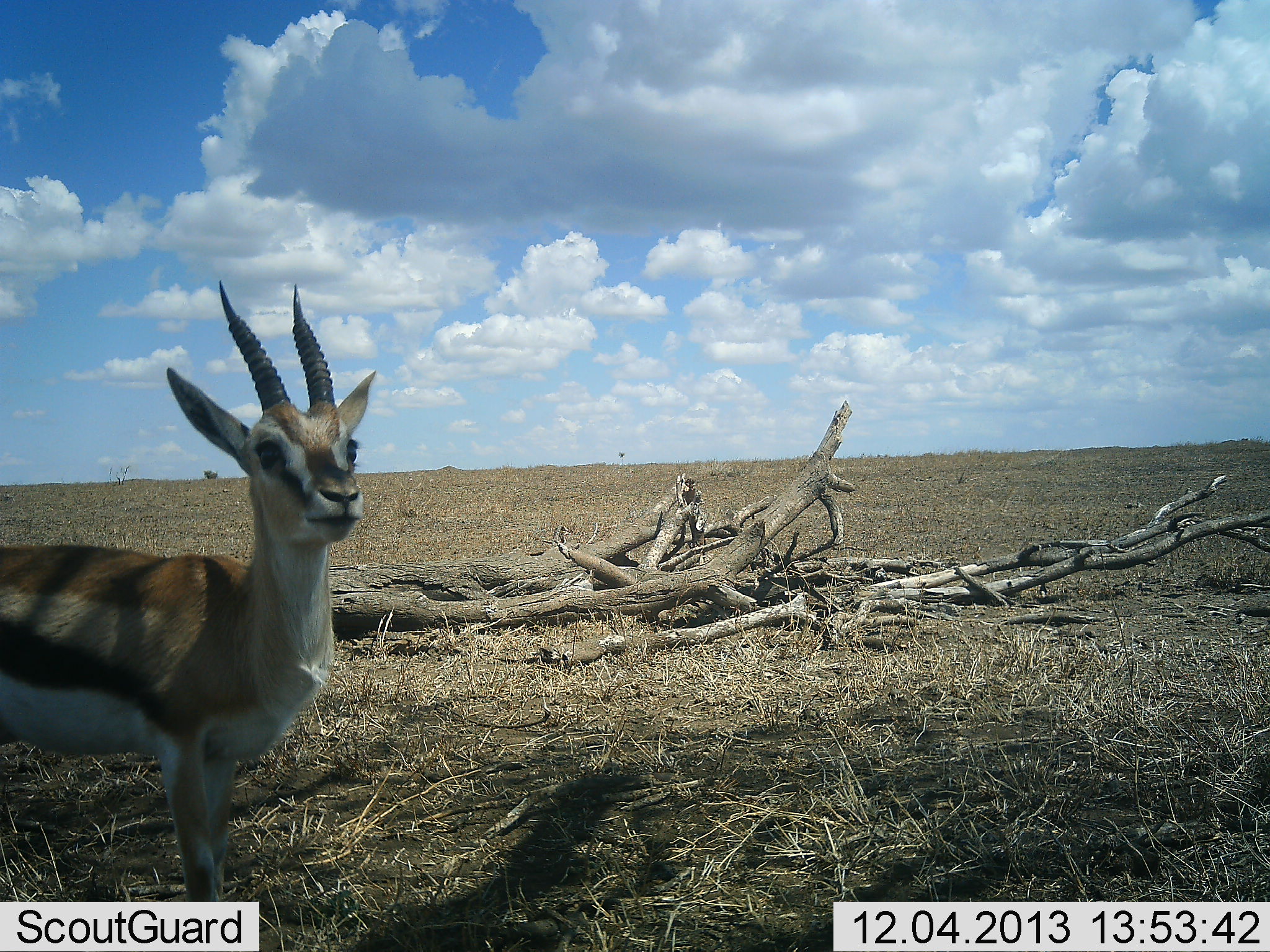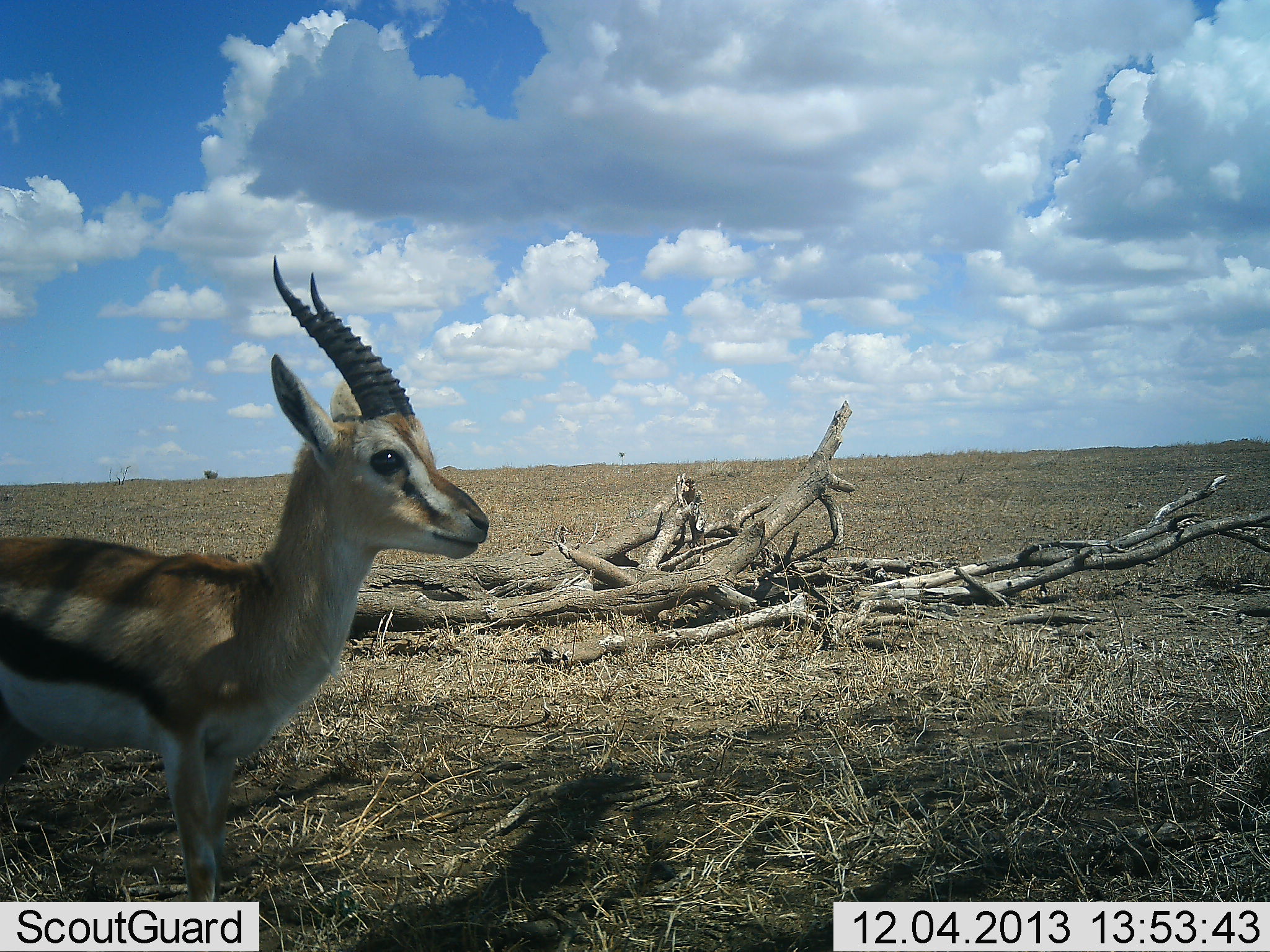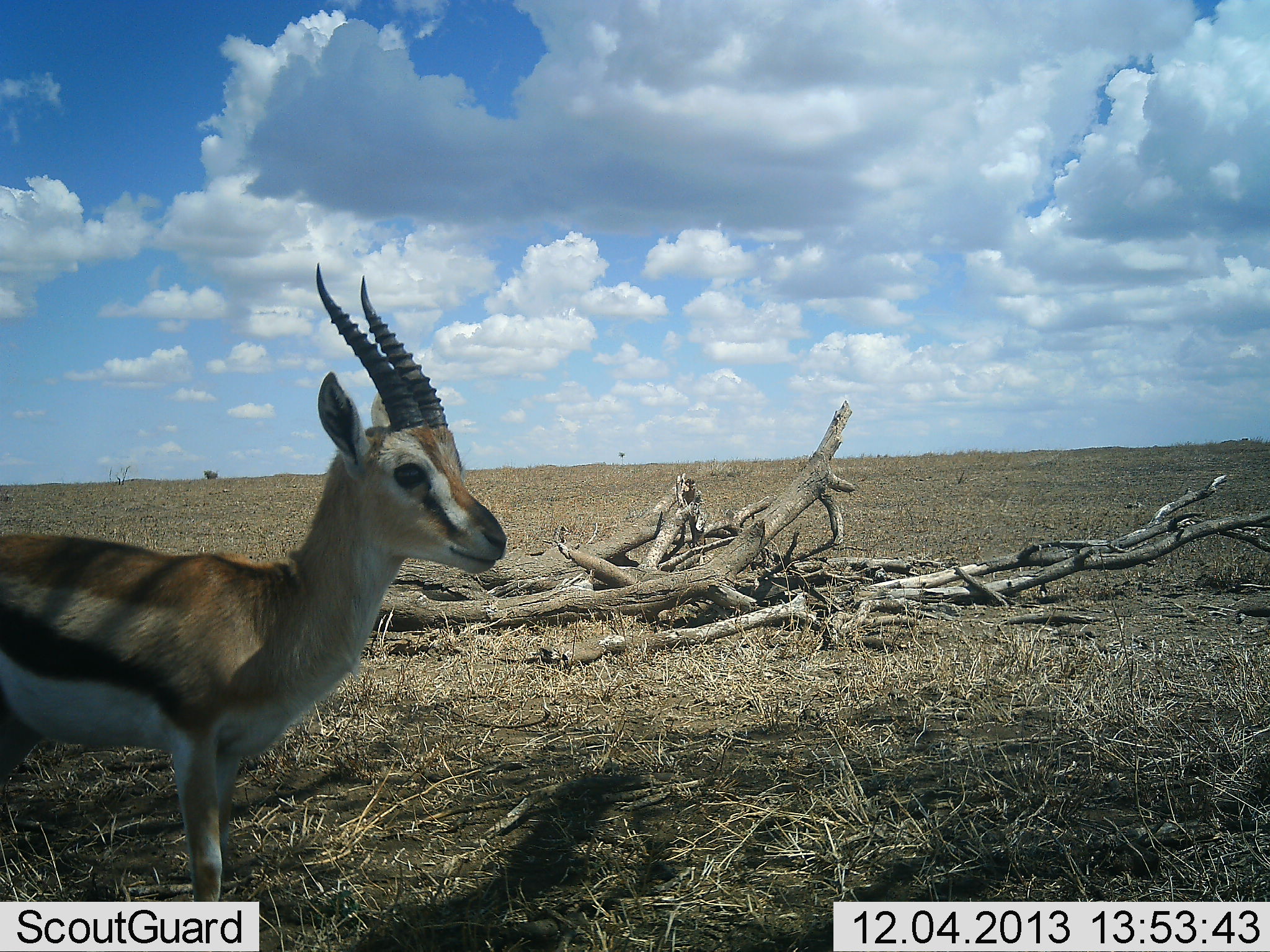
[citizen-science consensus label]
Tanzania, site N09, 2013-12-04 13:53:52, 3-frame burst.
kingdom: Animalia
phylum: Chordata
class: Mammalia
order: Artiodactyla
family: Bovidae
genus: Eudorcas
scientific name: Eudorcas thomsonii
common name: thomson's gazelle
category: gazellethomsons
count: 1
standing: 90%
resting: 0%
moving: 0%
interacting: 0%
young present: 0%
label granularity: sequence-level